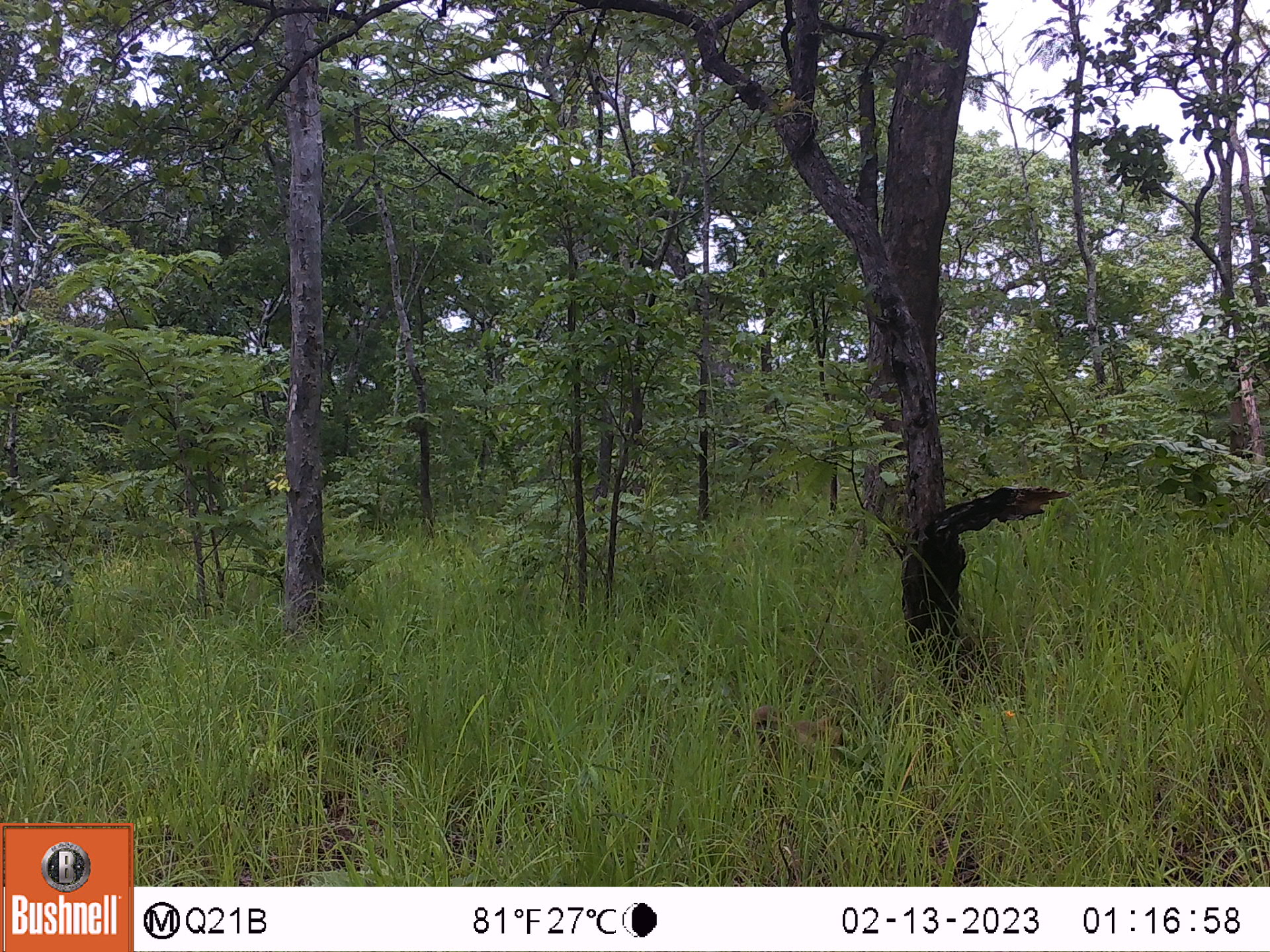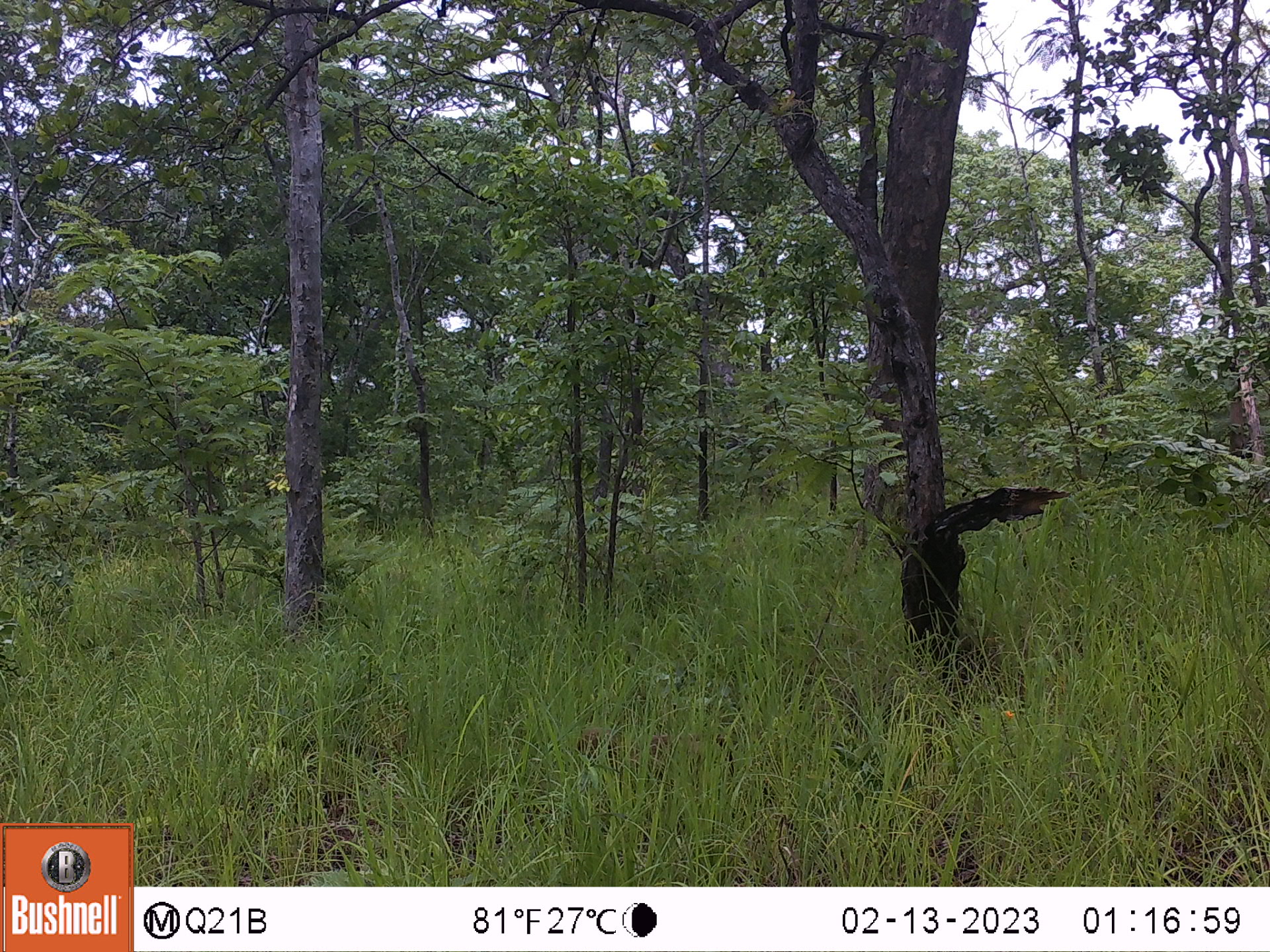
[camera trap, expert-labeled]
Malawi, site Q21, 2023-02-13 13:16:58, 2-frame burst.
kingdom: Animalia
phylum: Chordata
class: Mammalia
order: Primates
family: Cercopithecidae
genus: Papio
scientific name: Papio cynocephalus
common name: yellow baboon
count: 1